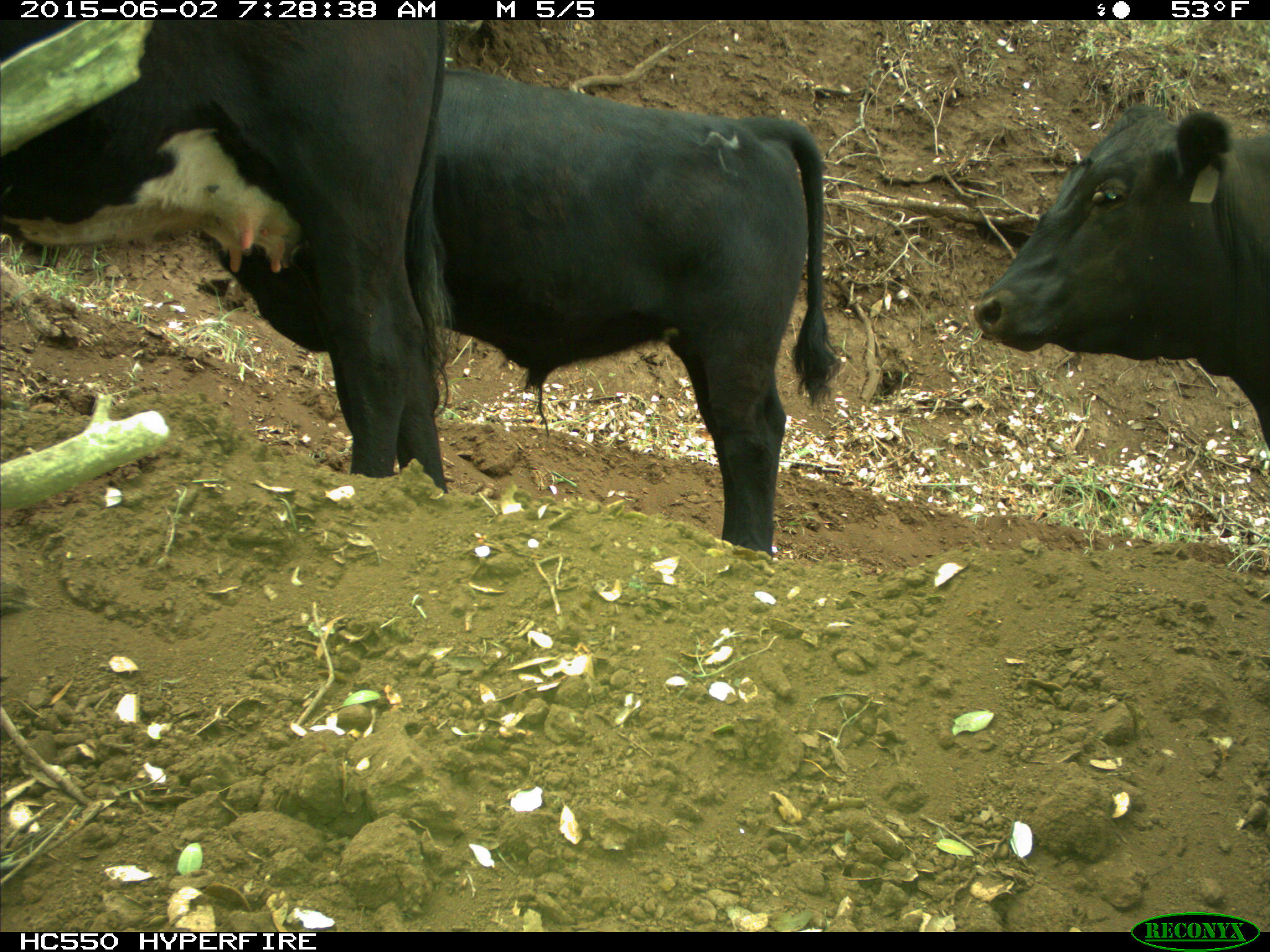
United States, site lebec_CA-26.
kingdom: Animalia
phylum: Chordata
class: Mammalia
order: Artiodactyla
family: Bovidae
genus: Bos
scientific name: Bos taurus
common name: domestic cow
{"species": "Bos taurus (domestic cow)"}